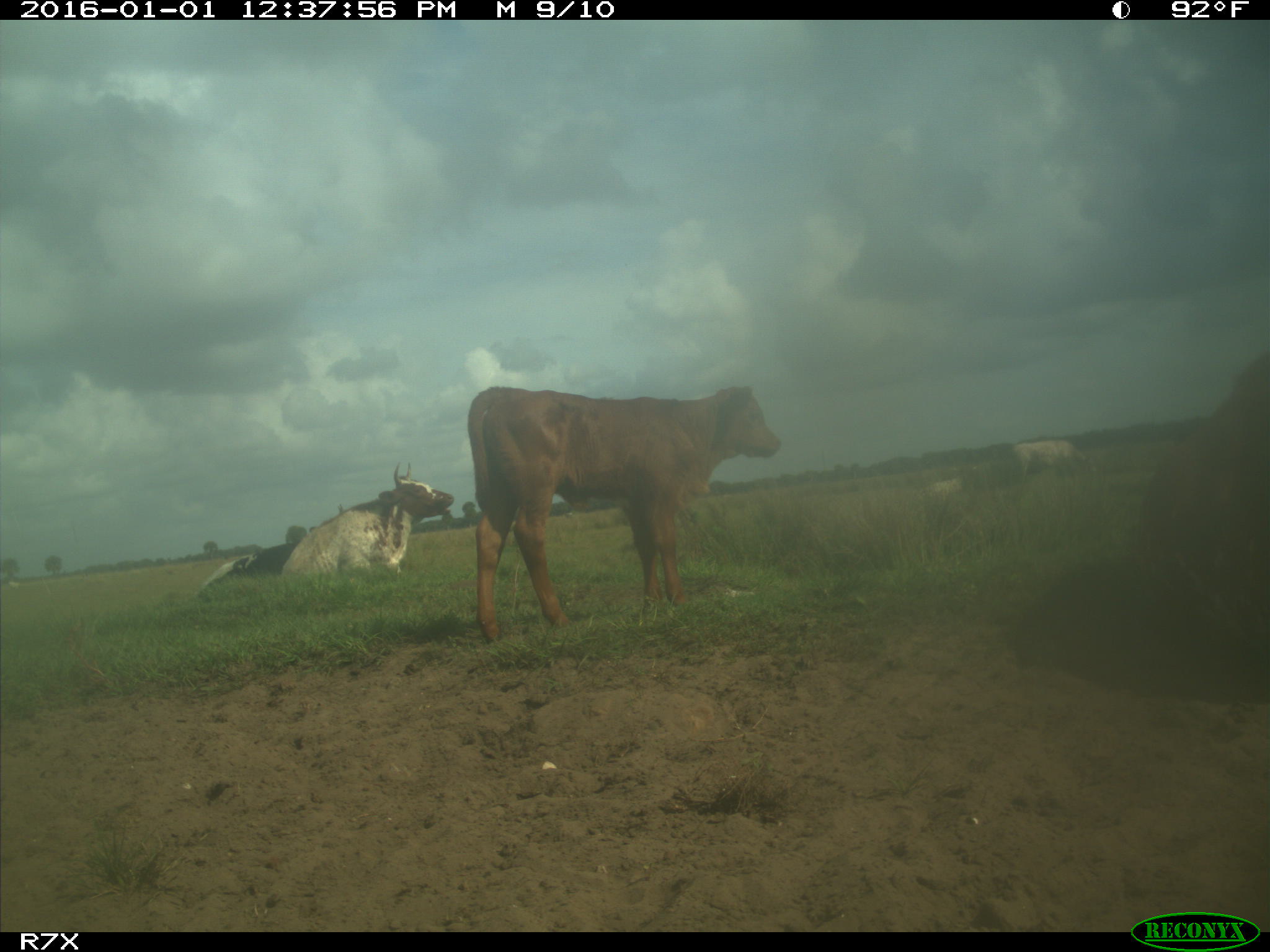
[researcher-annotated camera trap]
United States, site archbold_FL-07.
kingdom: Animalia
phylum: Chordata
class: Mammalia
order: Artiodactyla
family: Bovidae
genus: Bos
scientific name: Bos taurus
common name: domestic cow